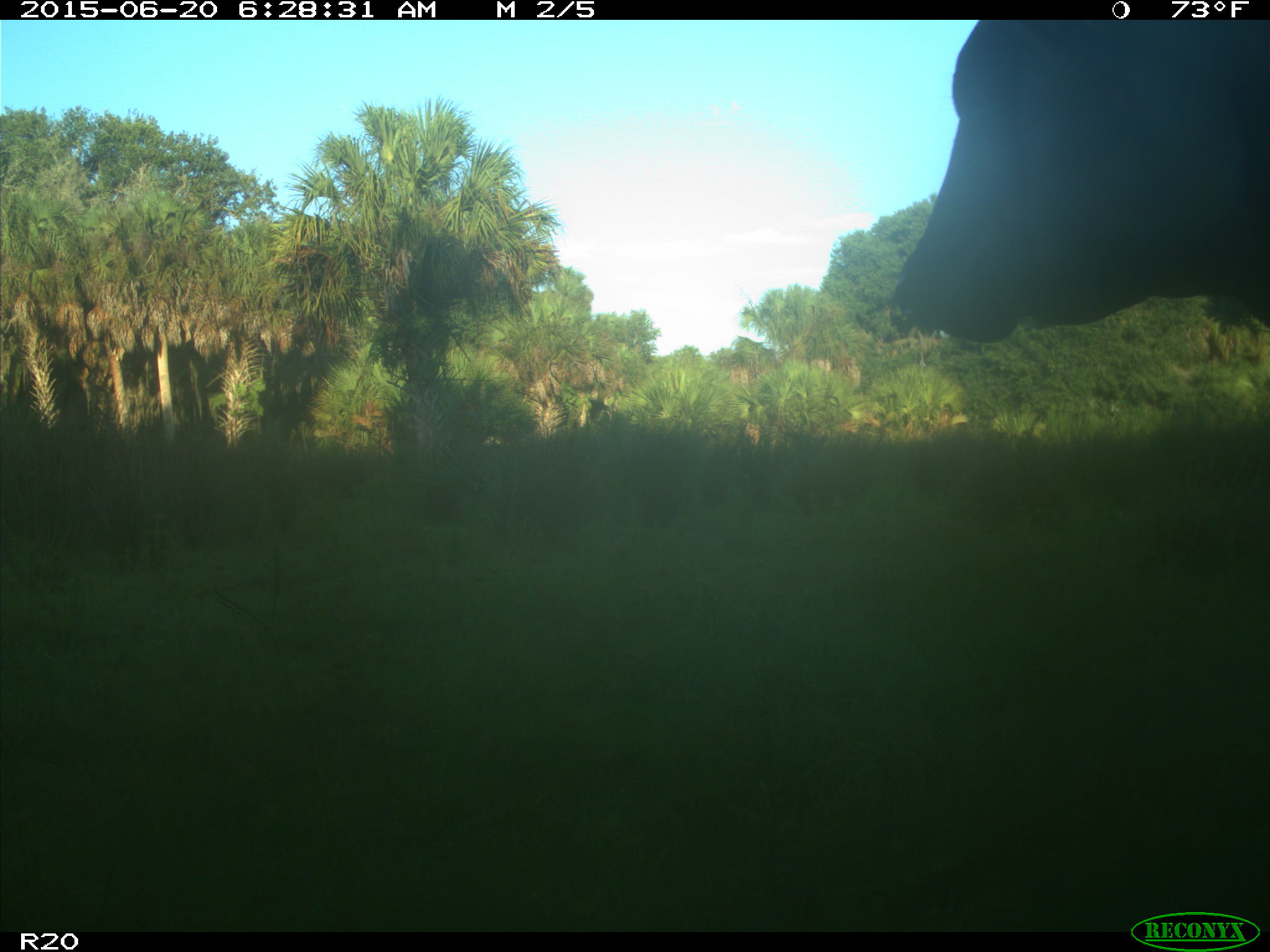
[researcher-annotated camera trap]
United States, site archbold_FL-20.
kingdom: Animalia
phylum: Chordata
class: Mammalia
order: Artiodactyla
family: Bovidae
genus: Bos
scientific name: Bos taurus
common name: domestic cow